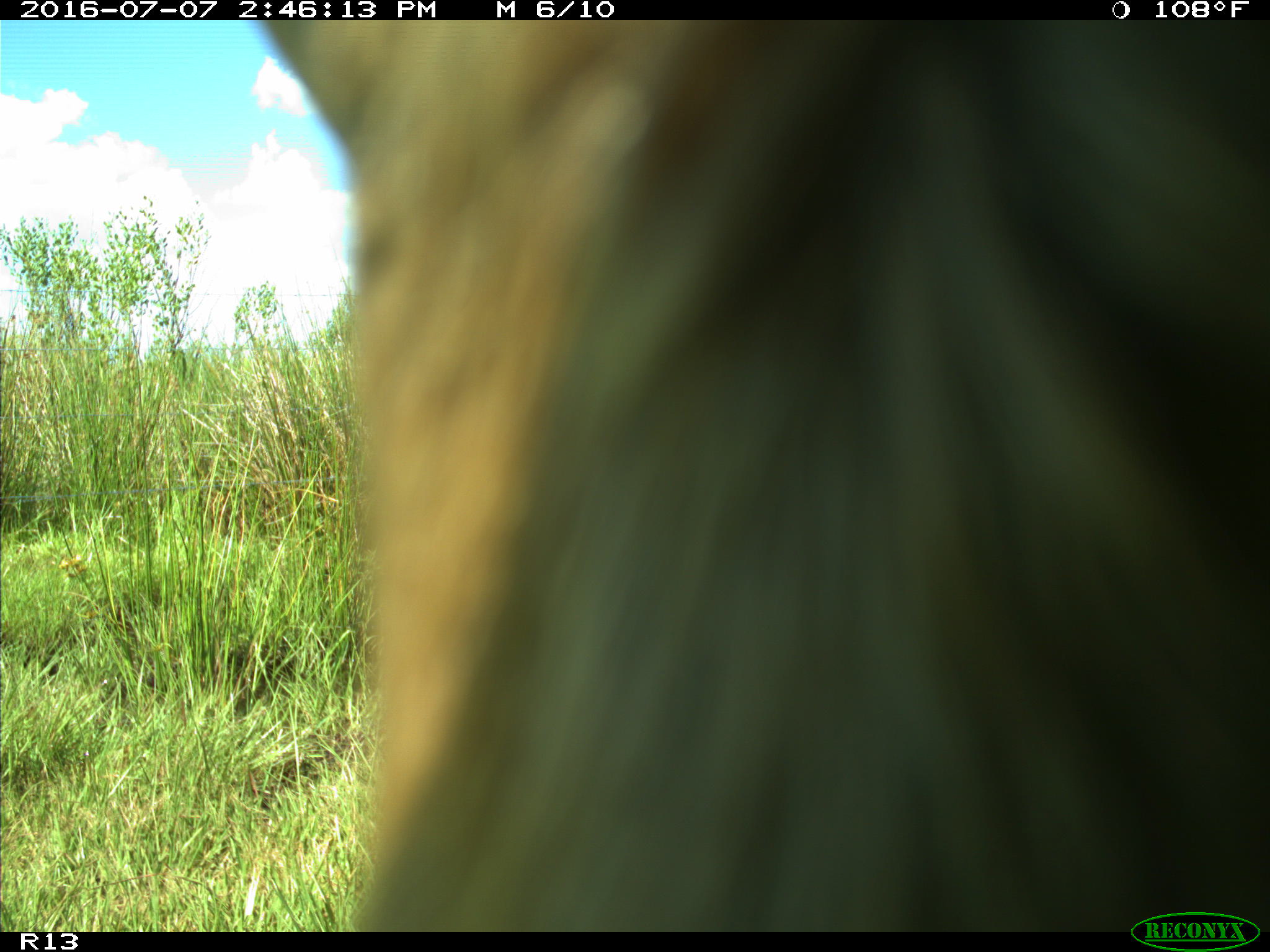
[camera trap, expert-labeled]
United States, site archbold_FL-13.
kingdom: Animalia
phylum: Chordata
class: Mammalia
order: Artiodactyla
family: Bovidae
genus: Bos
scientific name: Bos taurus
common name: domestic cow